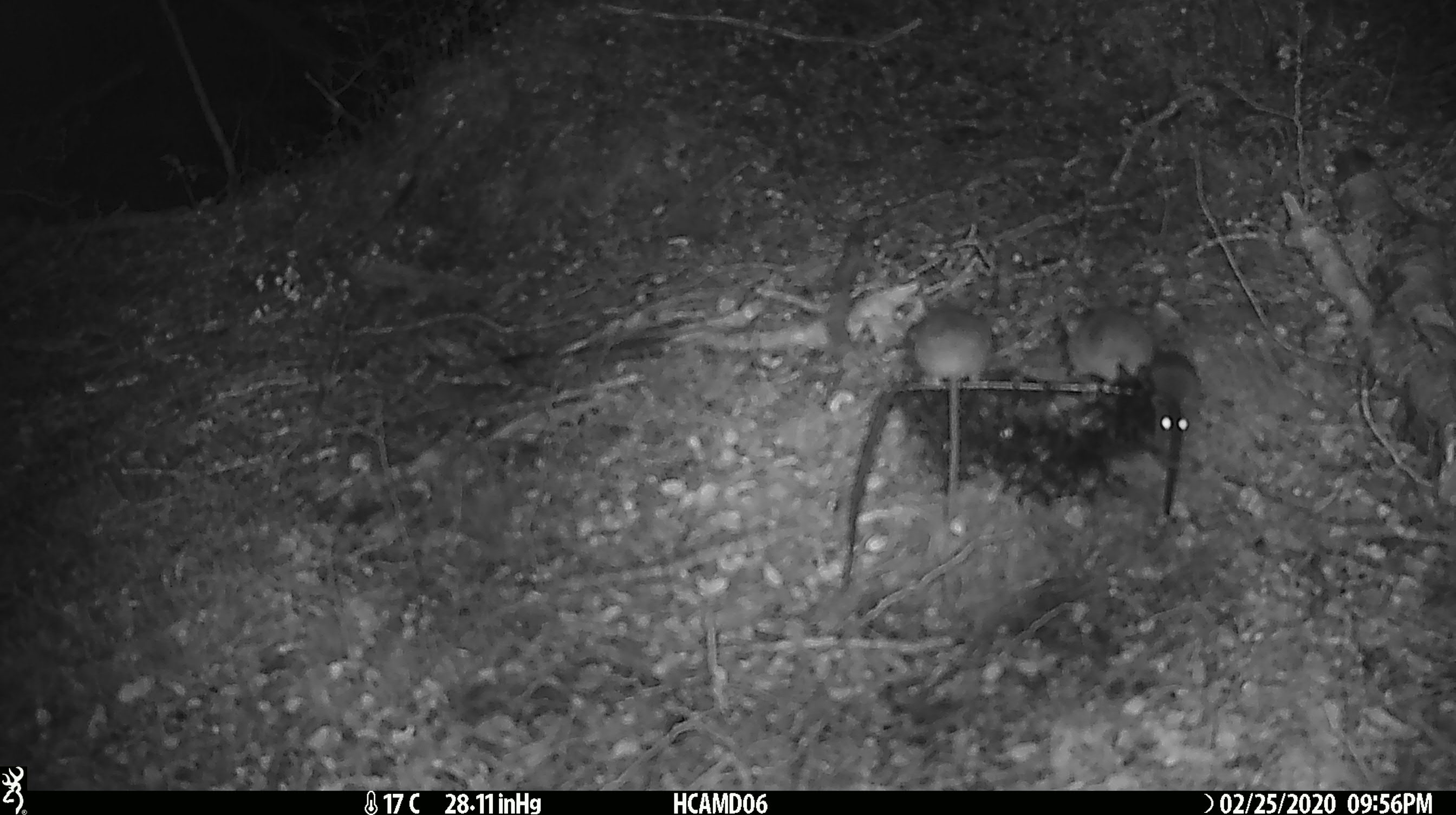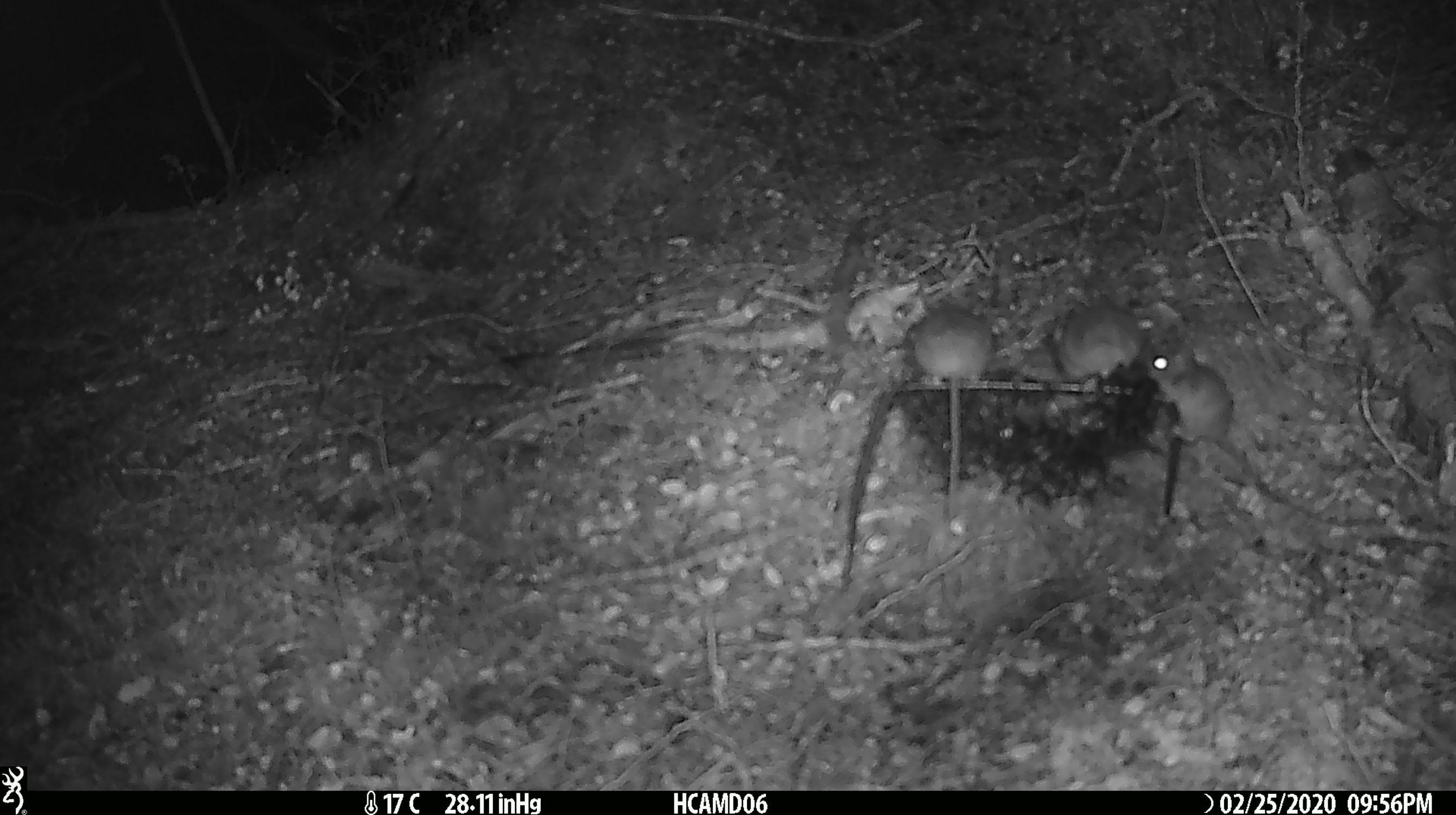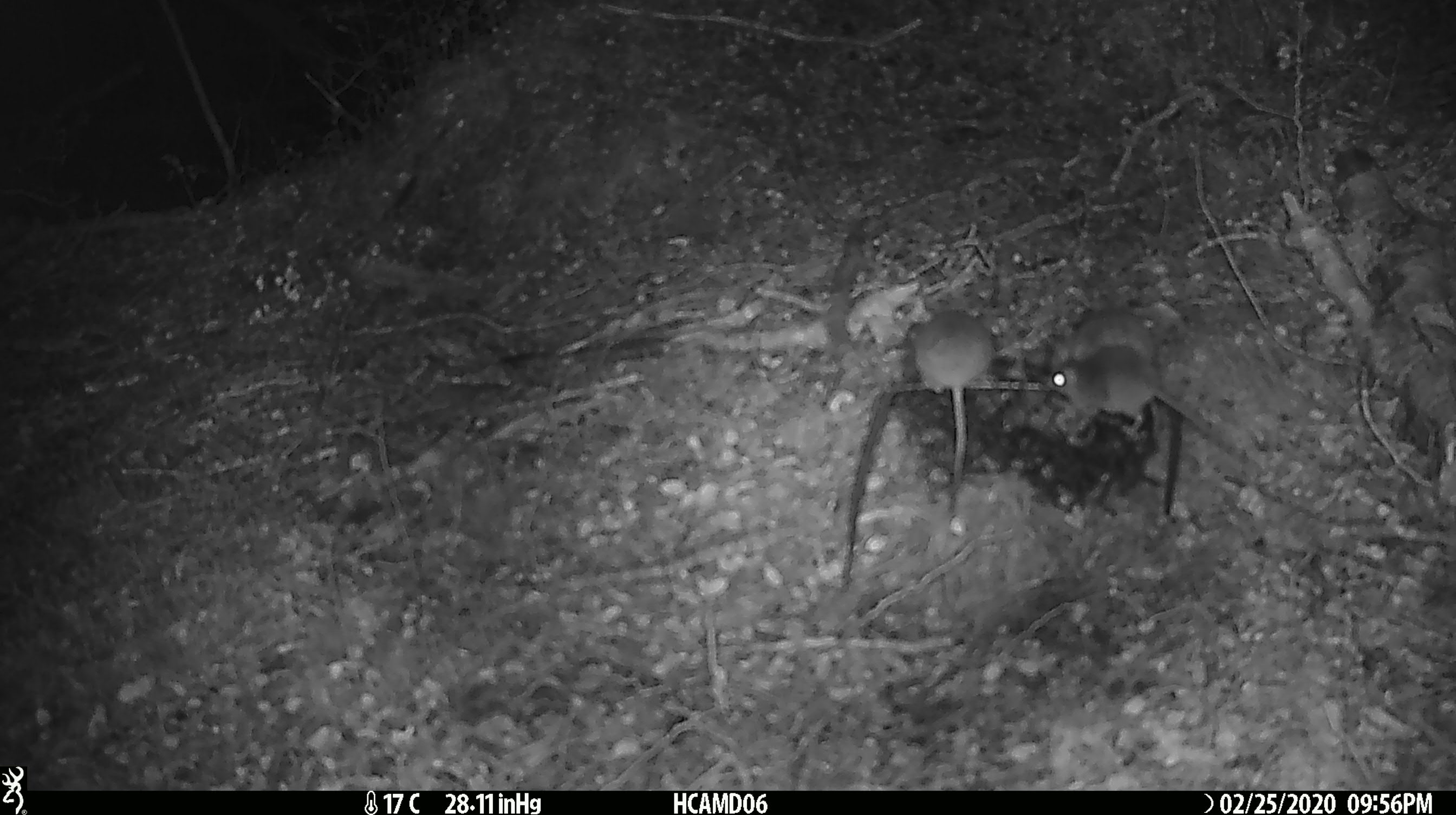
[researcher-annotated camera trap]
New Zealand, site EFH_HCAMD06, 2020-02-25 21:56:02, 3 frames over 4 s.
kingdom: Animalia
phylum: Chordata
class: Mammalia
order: Rodentia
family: Muridae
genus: Mus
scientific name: Mus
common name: mouse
Mouse (Mus).